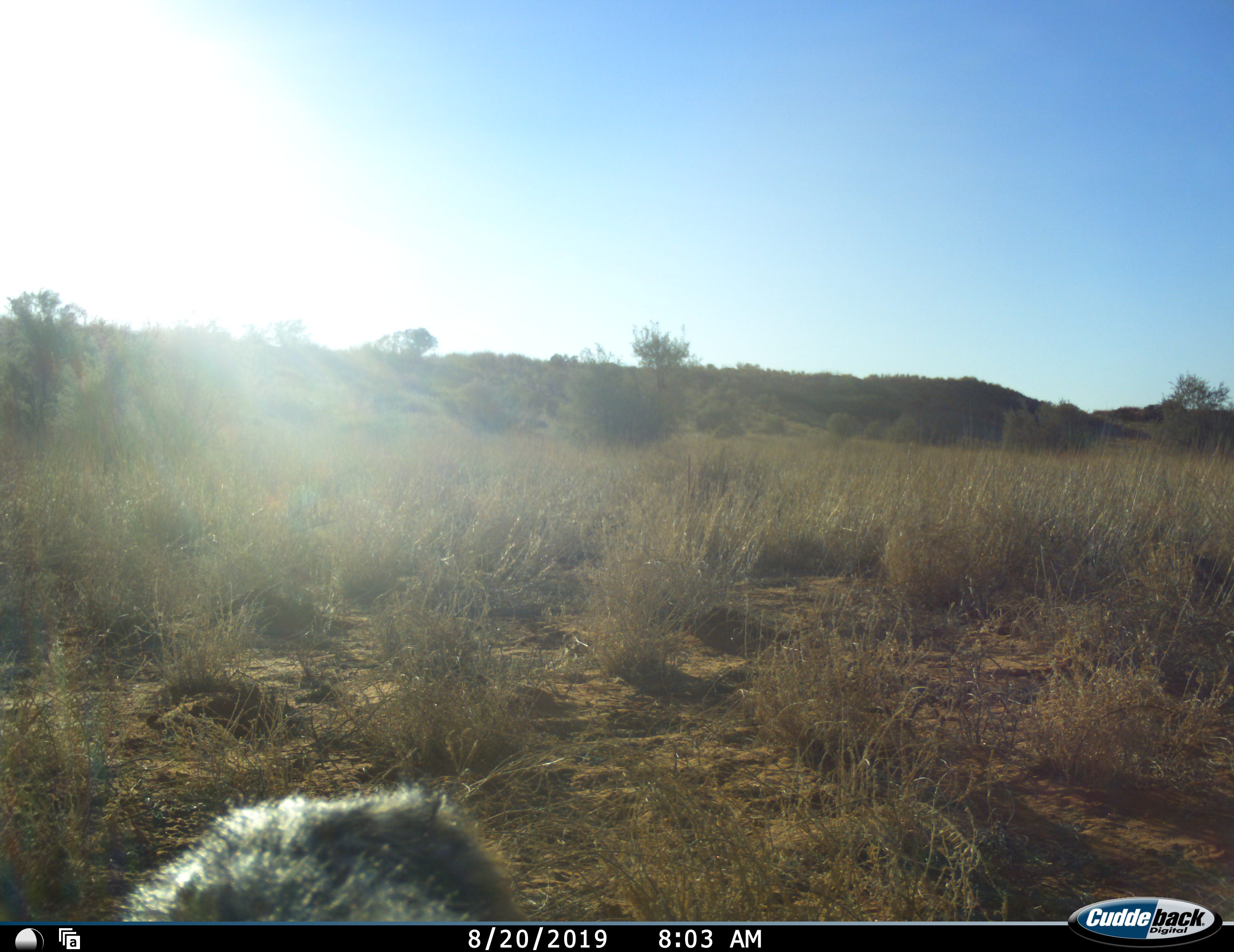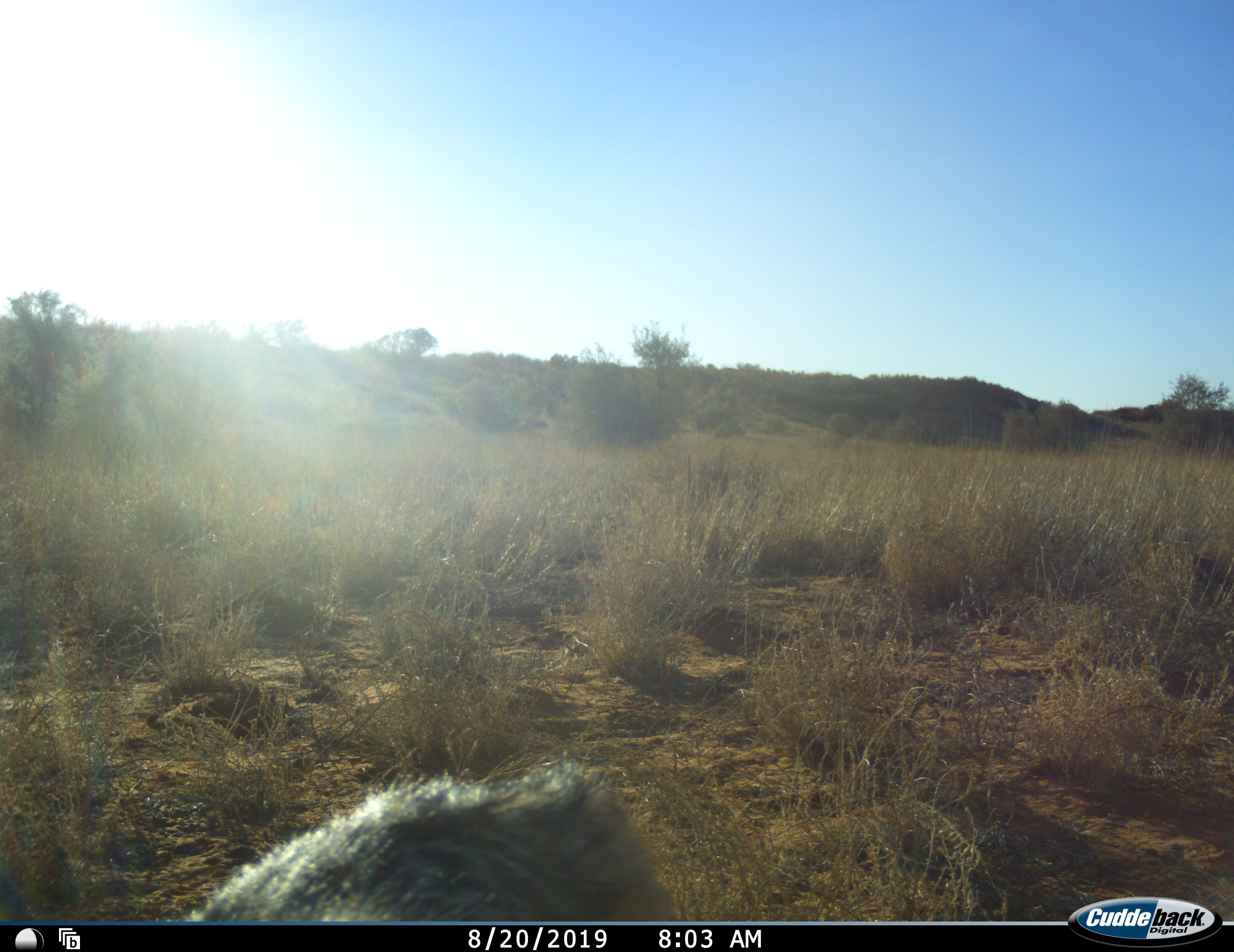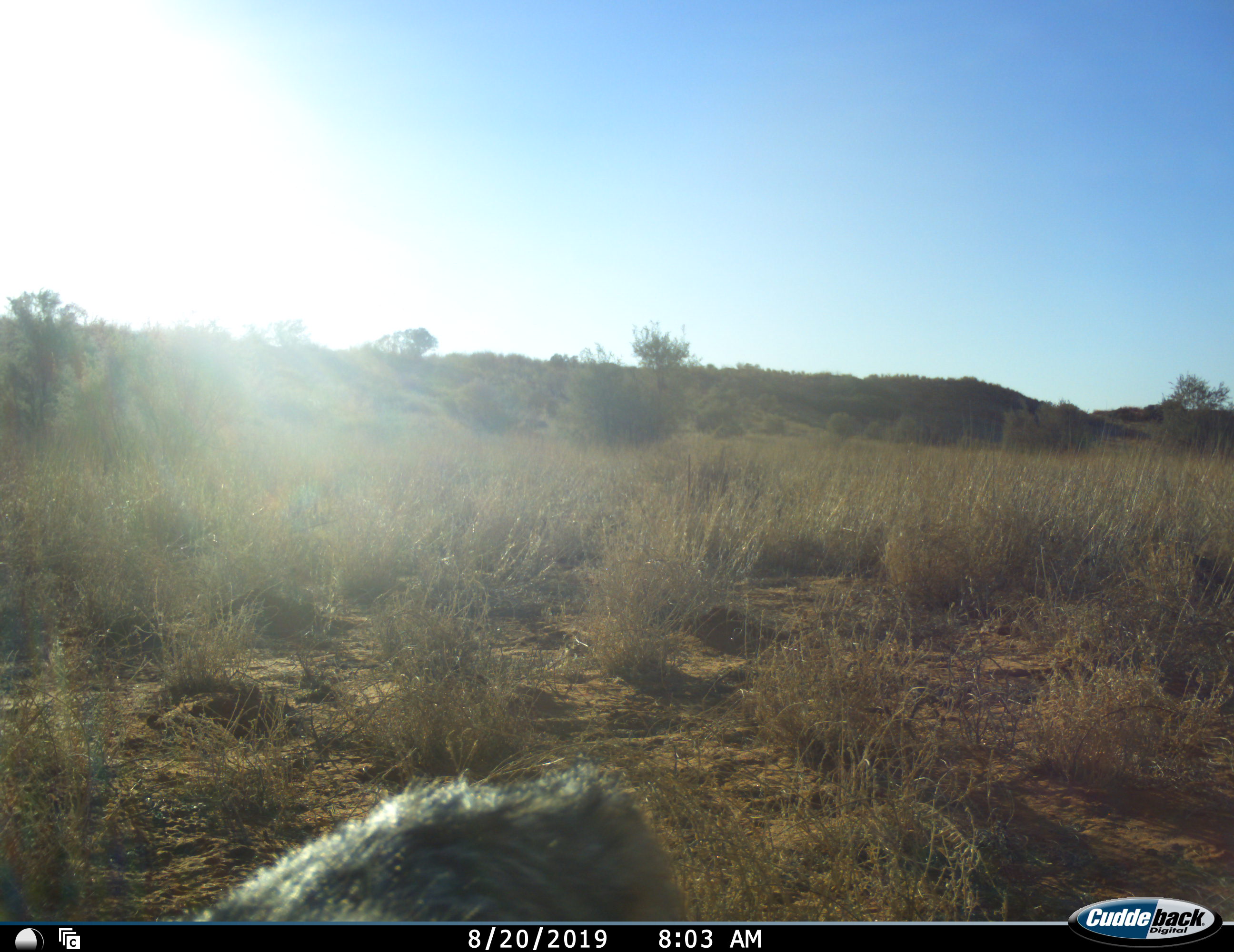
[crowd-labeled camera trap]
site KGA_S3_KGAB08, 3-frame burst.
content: unidentified animal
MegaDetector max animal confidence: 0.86